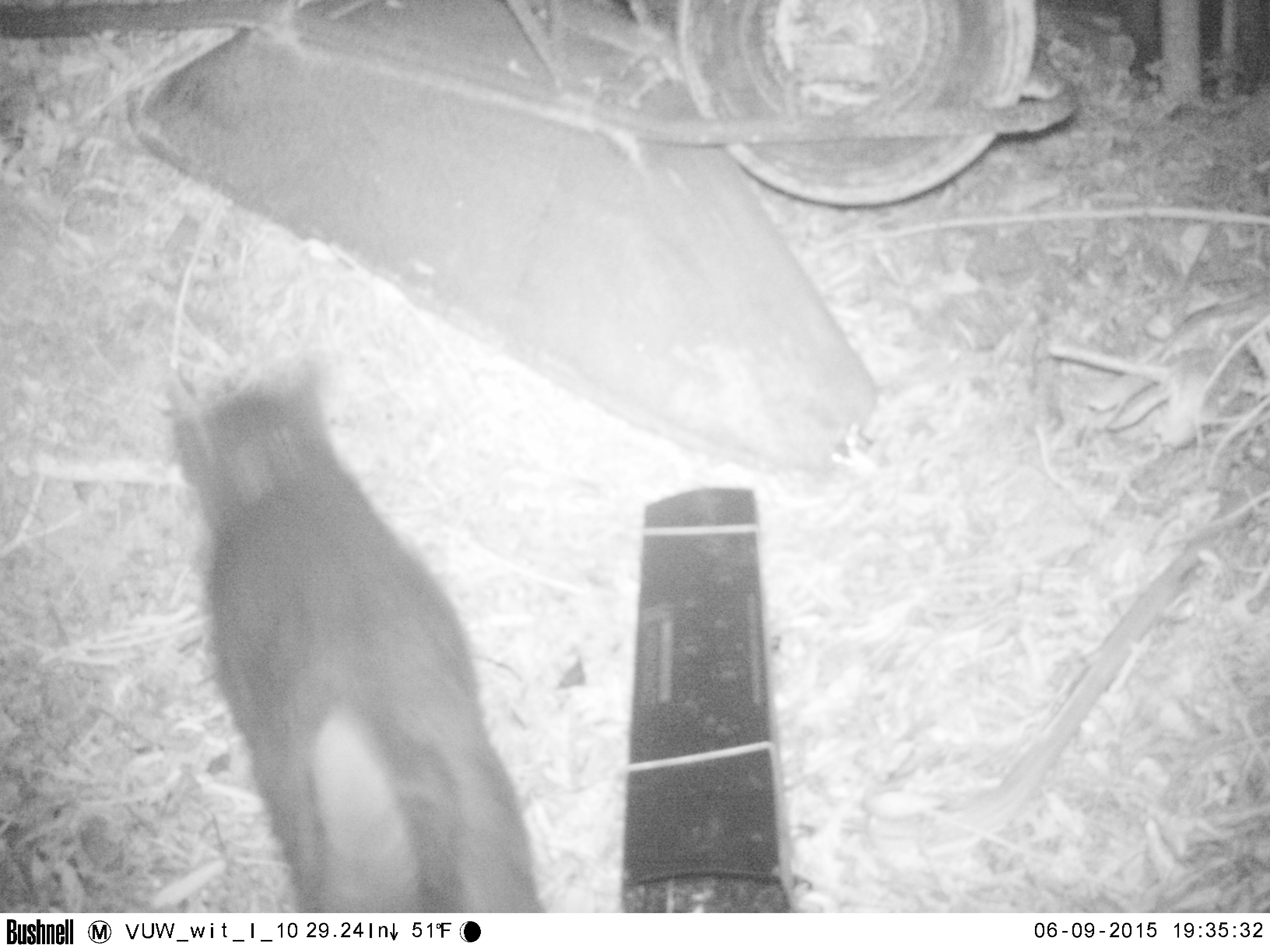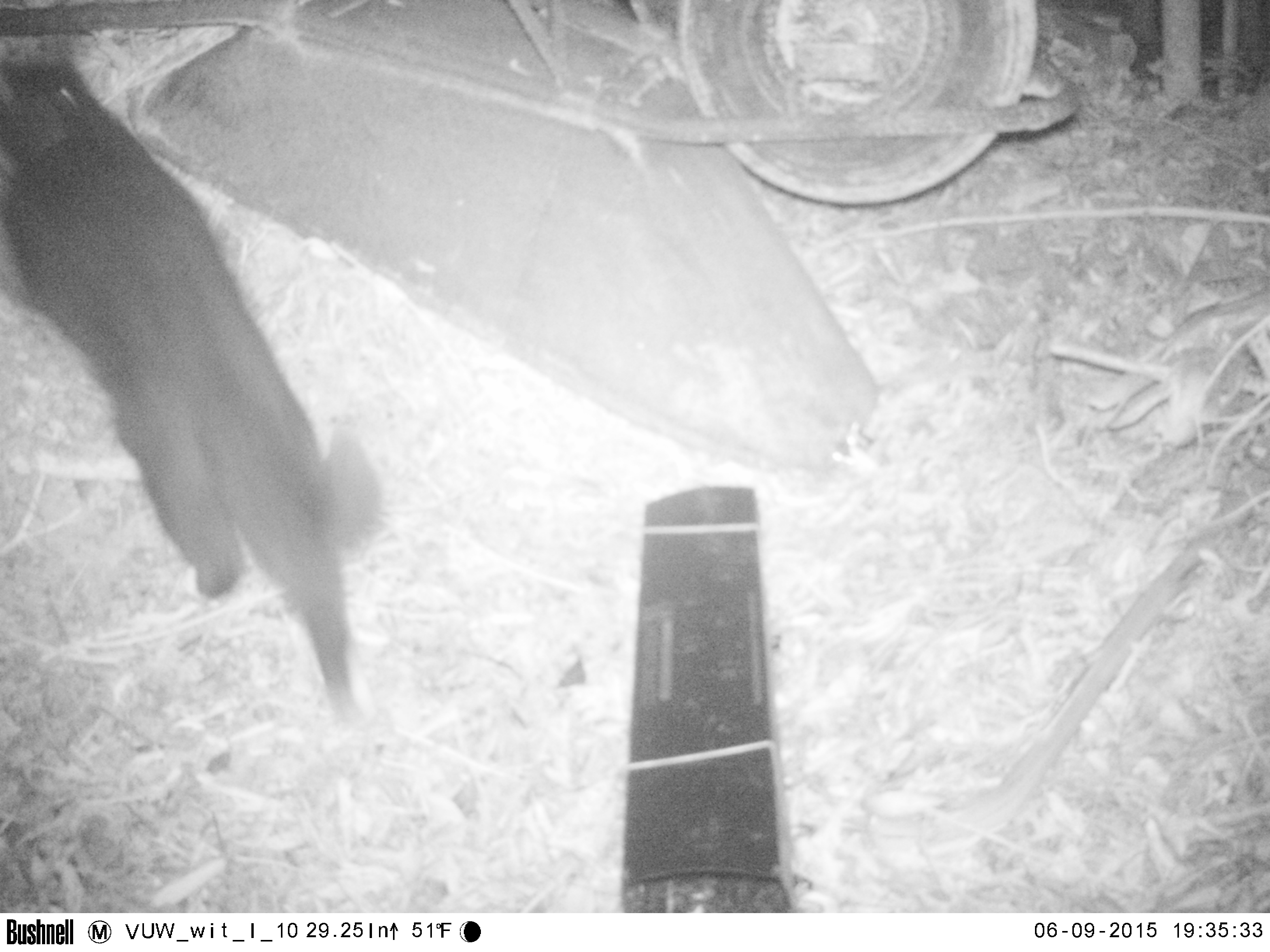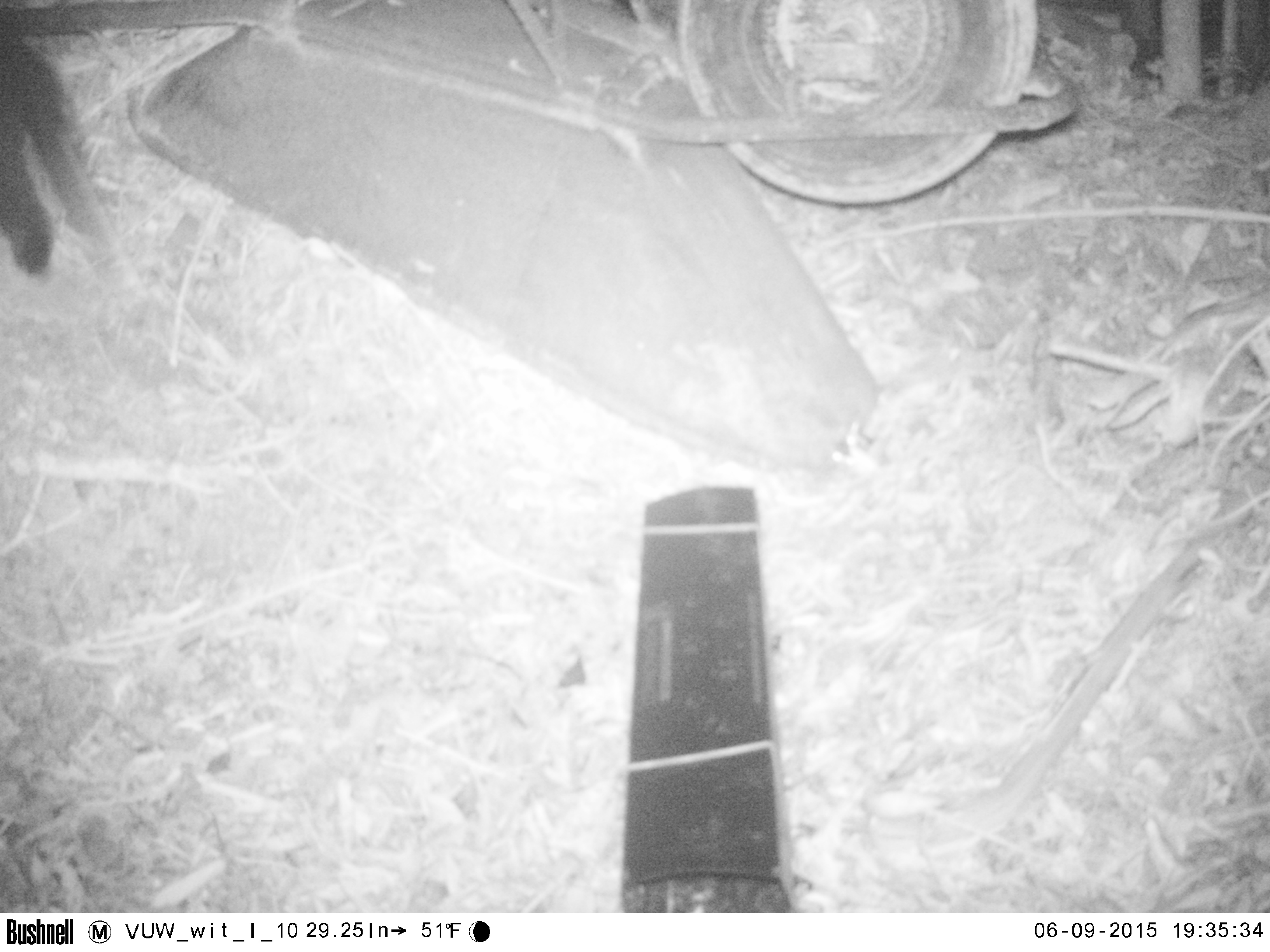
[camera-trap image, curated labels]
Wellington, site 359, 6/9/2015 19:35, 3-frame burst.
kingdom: Animalia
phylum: Chordata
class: Mammalia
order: Carnivora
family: Felidae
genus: Felis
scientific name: Felis catus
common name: cat